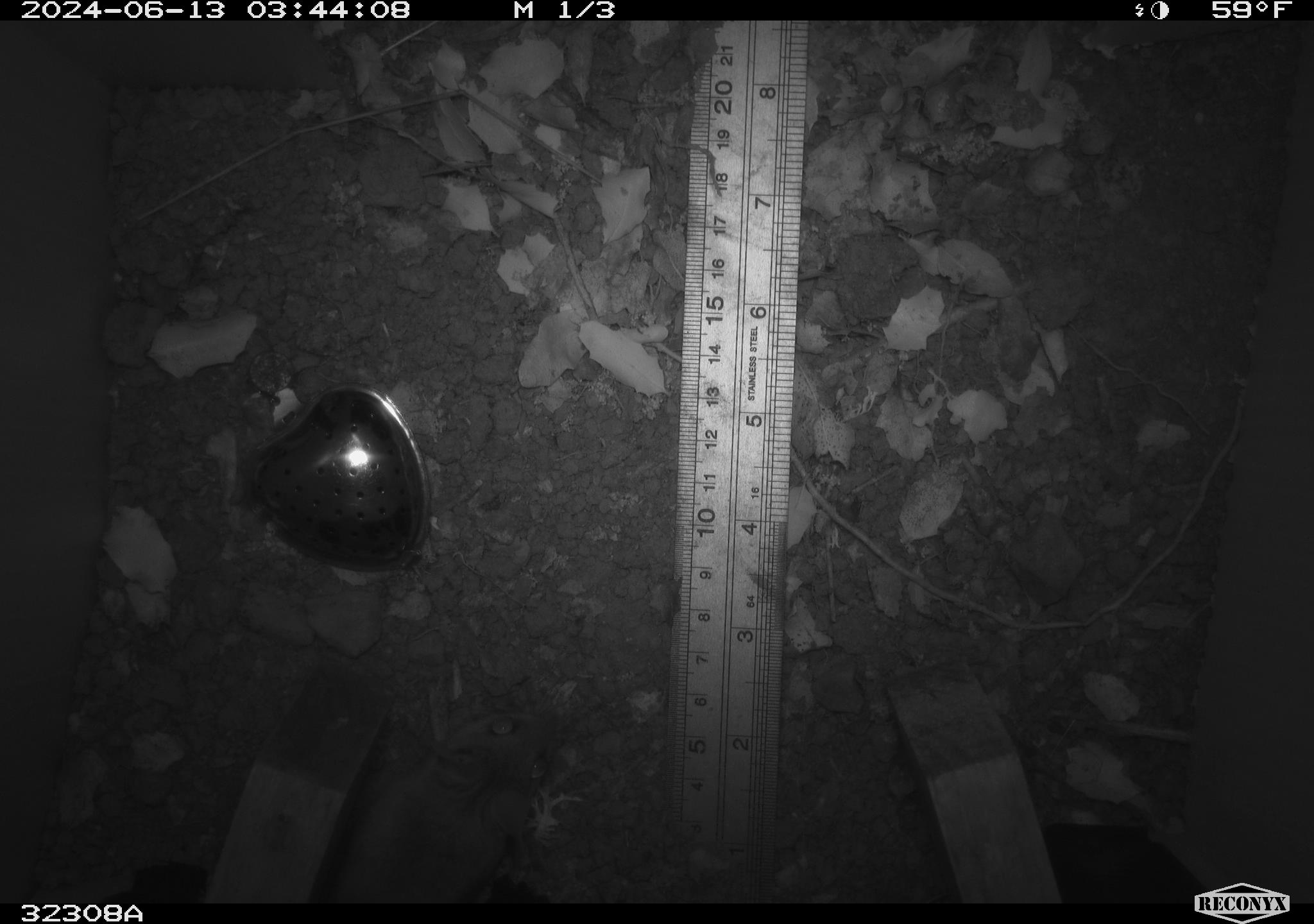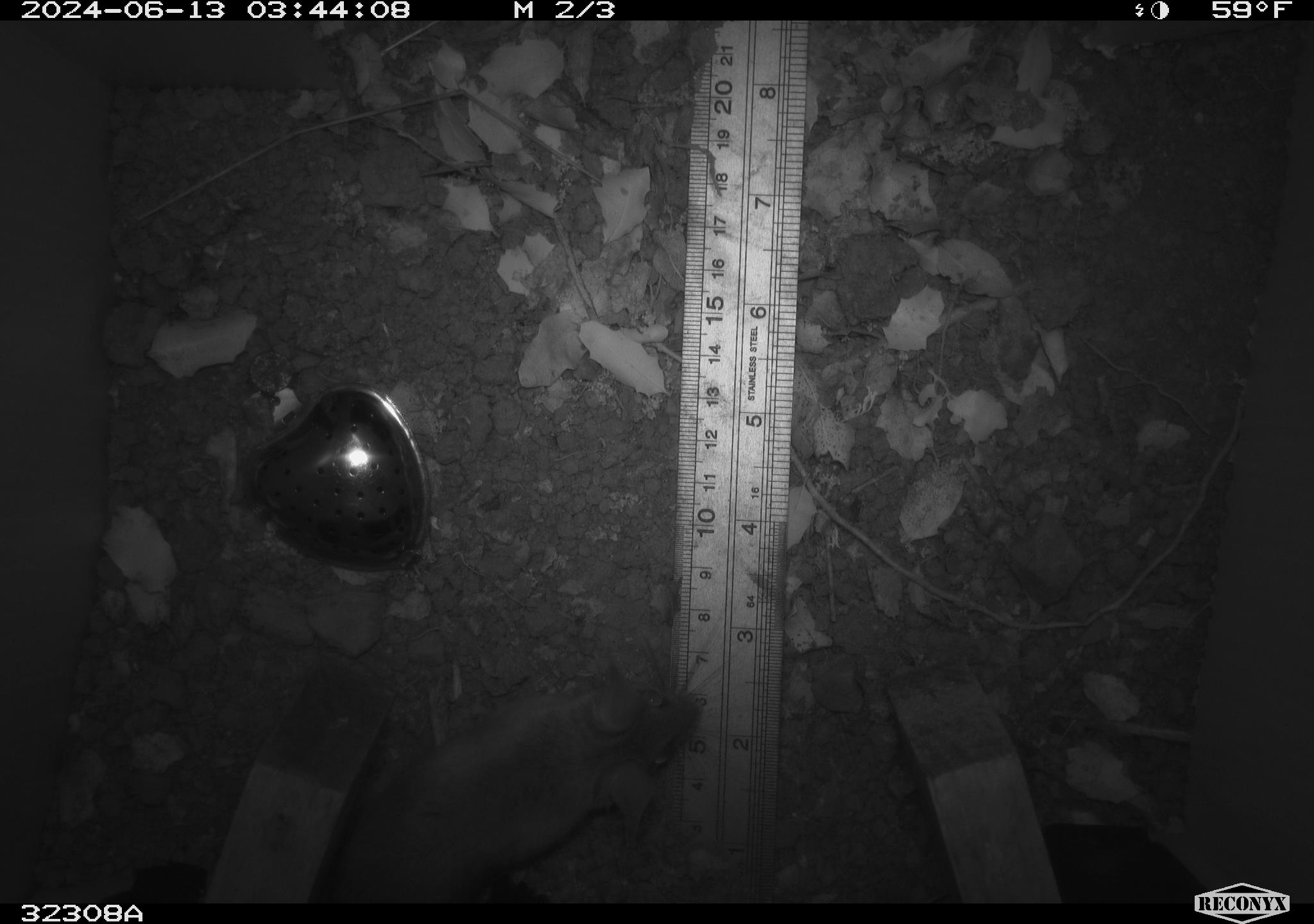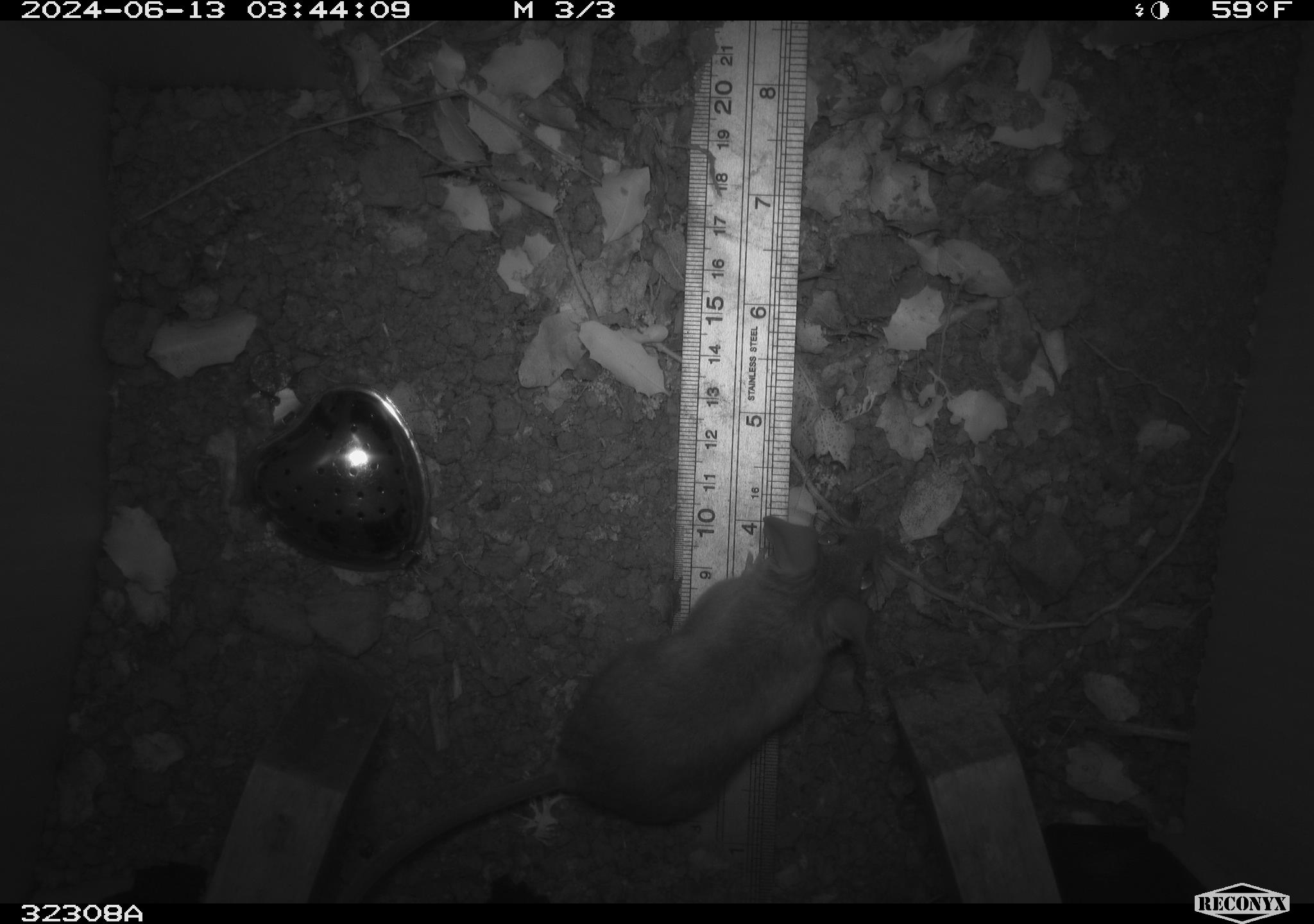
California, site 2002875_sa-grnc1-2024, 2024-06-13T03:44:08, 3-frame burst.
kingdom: Animalia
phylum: Chordata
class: Mammalia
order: Rodentia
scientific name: Rodentia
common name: rodent